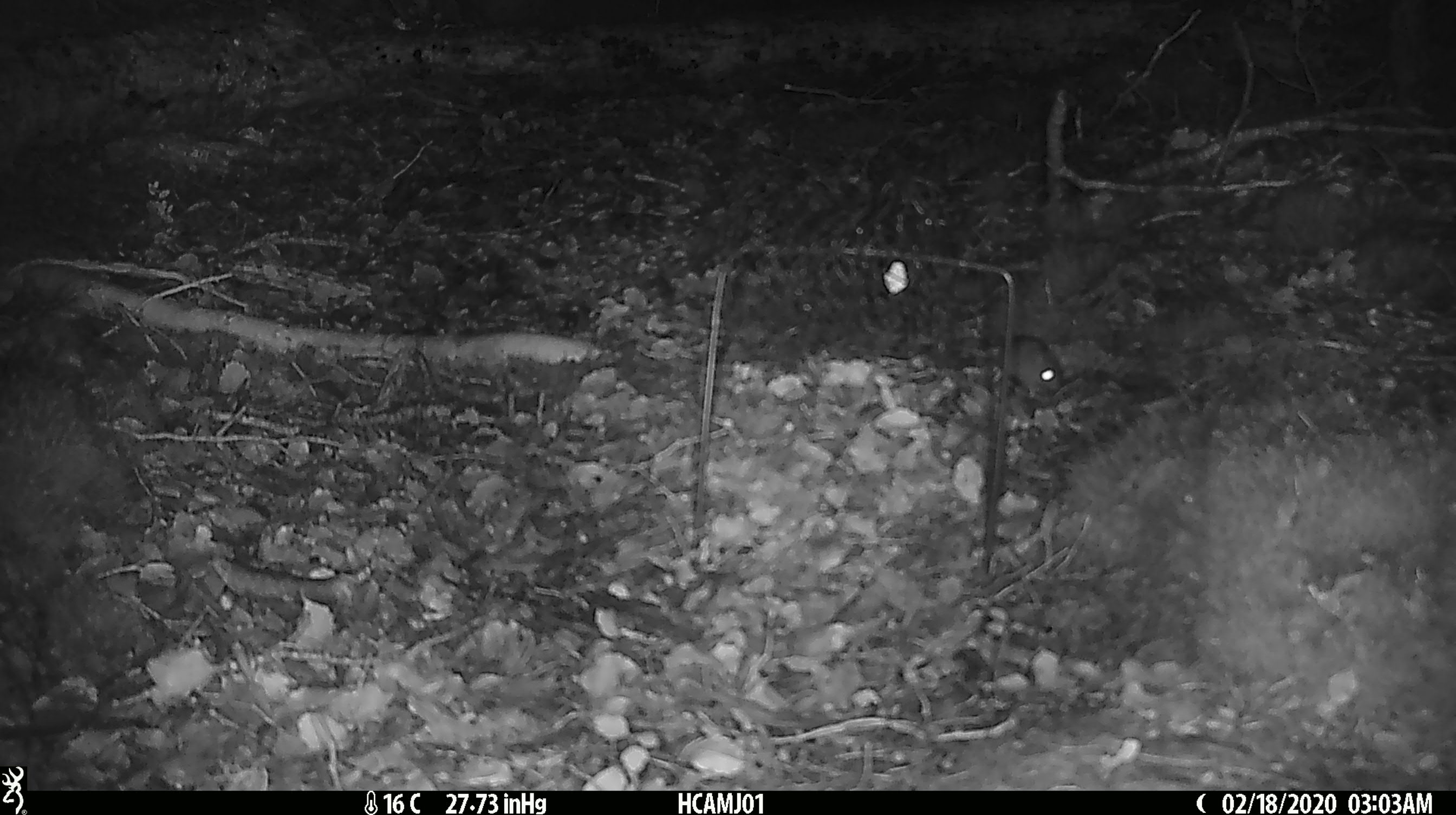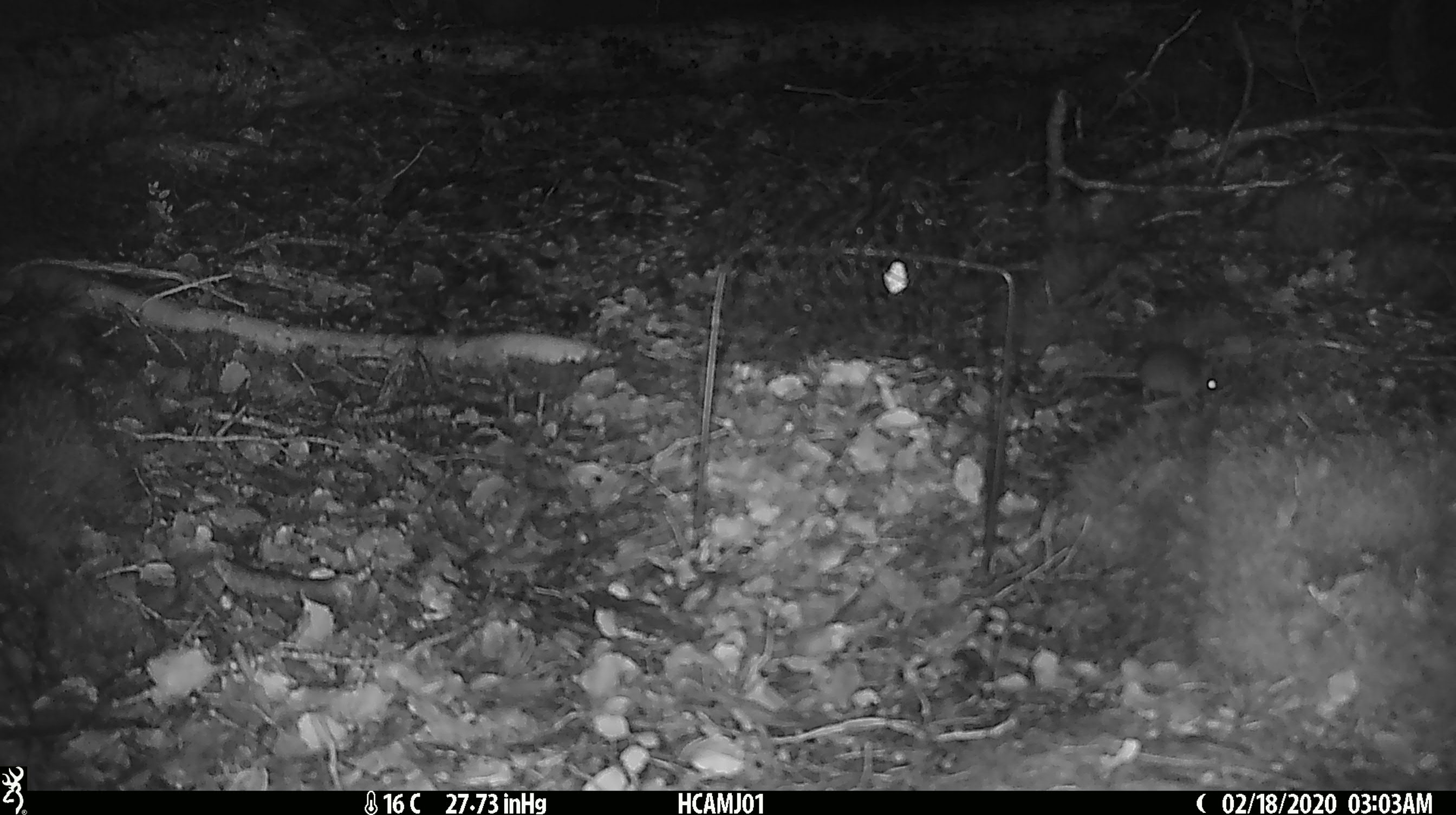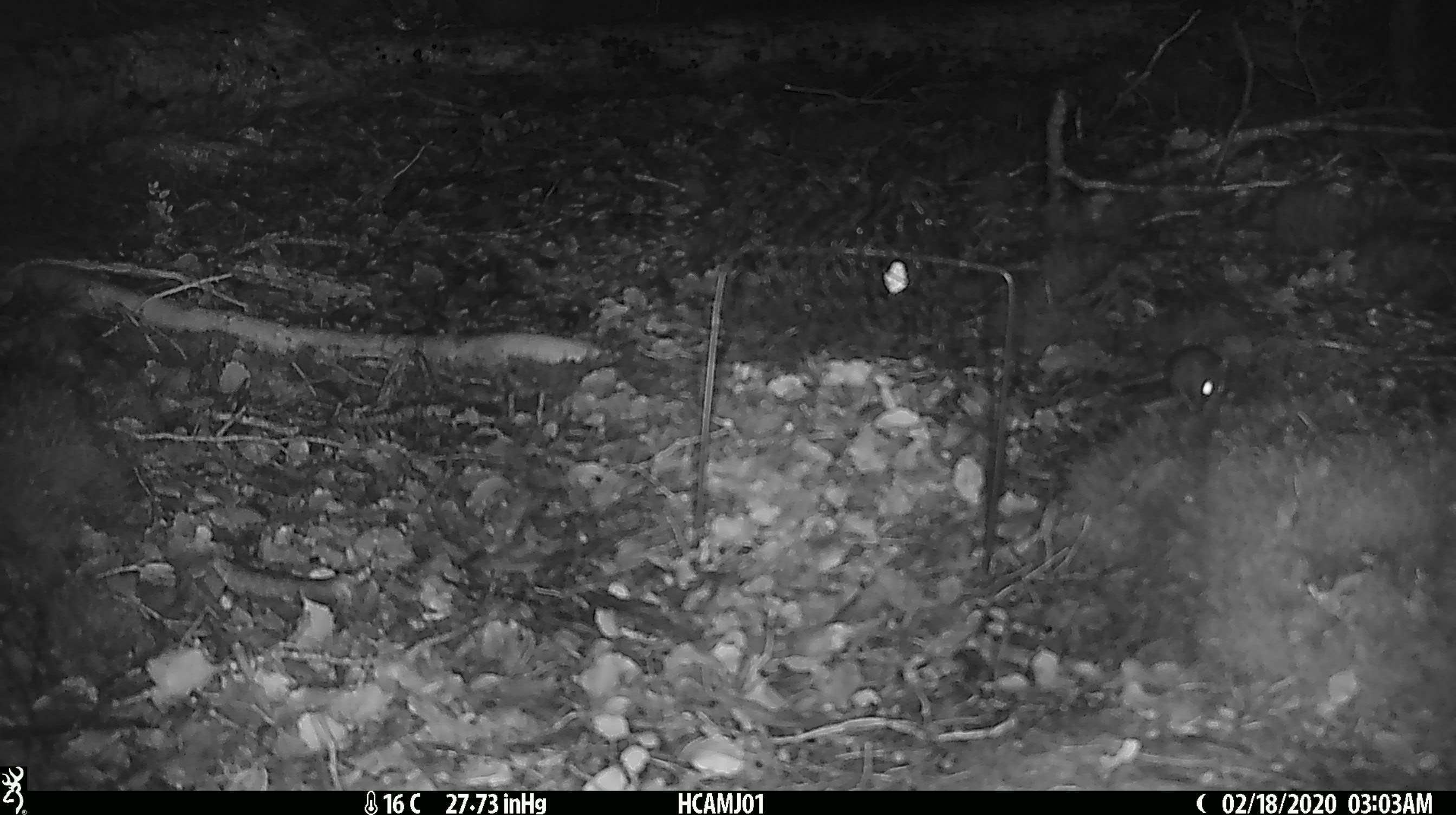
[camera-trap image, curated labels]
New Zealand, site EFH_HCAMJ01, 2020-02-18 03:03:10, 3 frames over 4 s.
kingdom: Animalia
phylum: Chordata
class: Mammalia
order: Rodentia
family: Muridae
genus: Mus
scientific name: Mus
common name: mouse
Mouse (Mus).